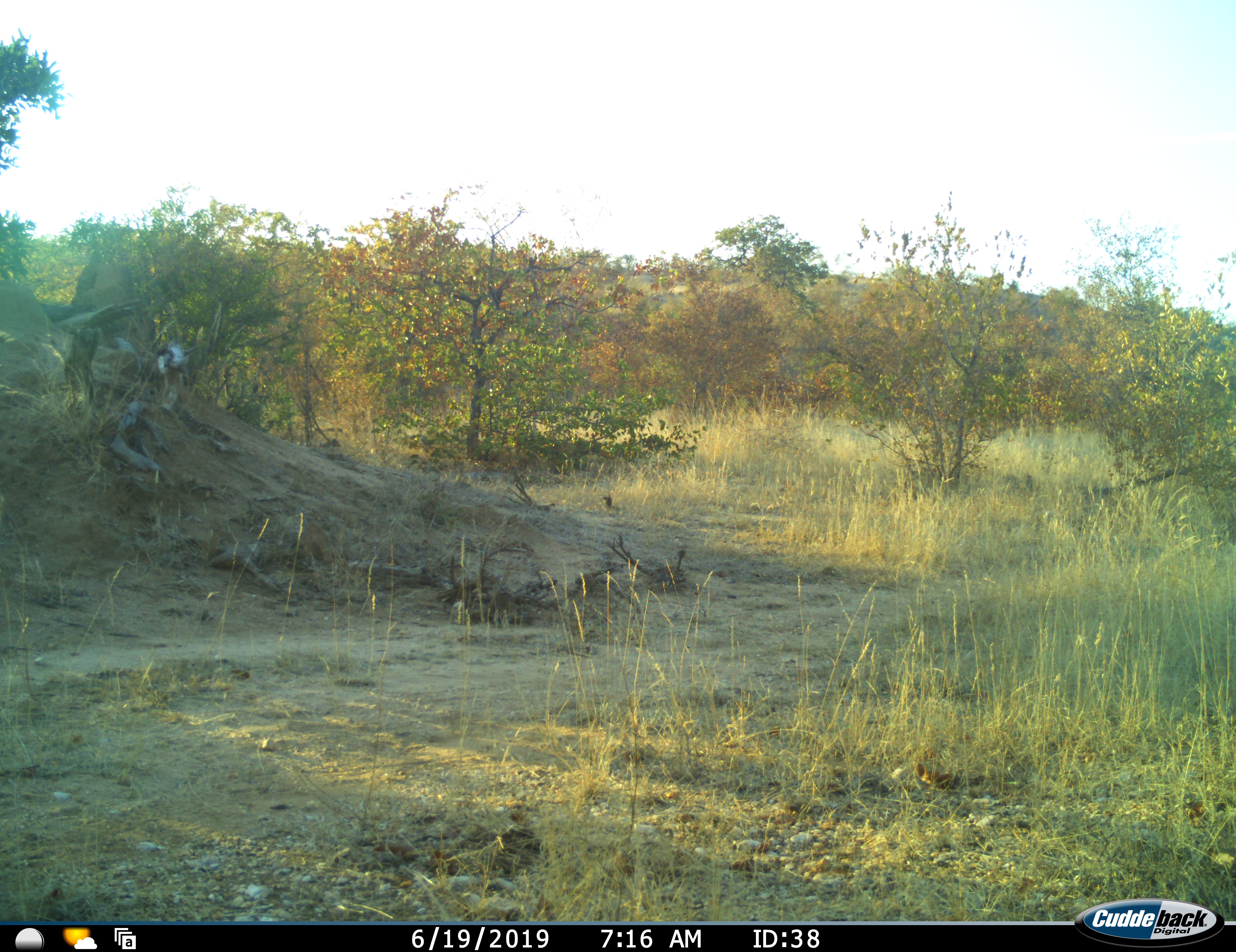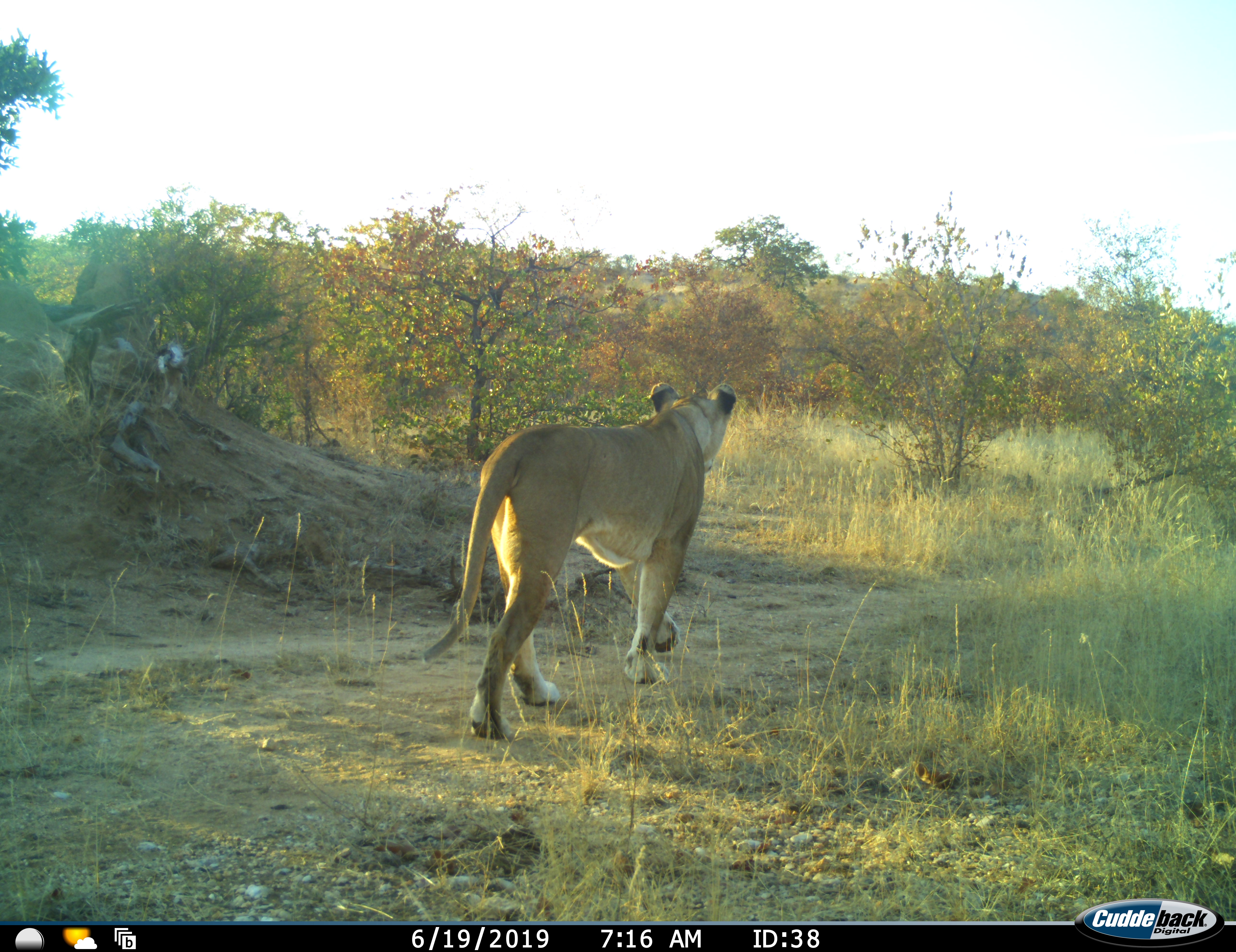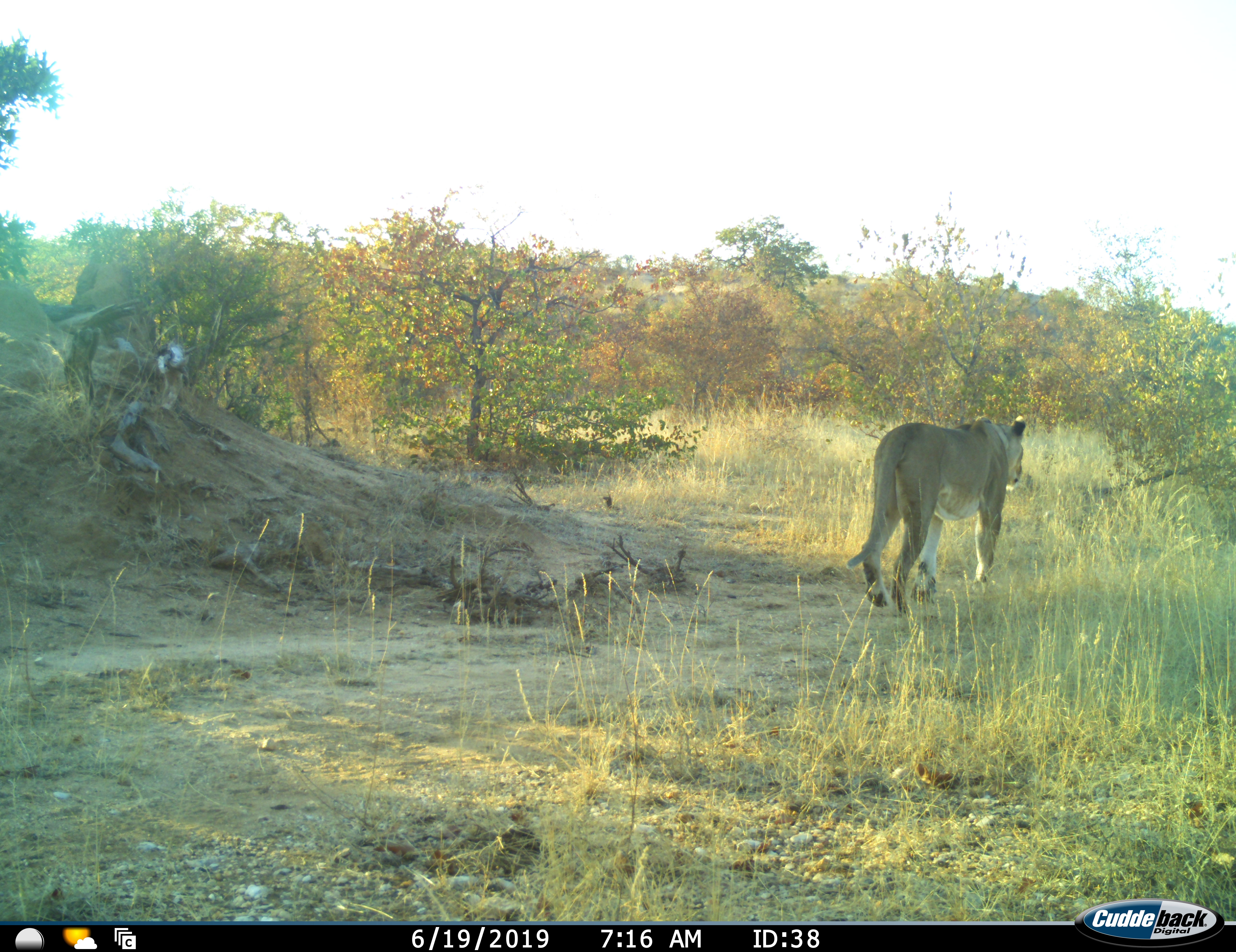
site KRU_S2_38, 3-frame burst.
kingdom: Animalia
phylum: Chordata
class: Mammalia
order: Carnivora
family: Felidae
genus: Panthera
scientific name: Panthera leo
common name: lion female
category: lionfemale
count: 1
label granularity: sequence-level